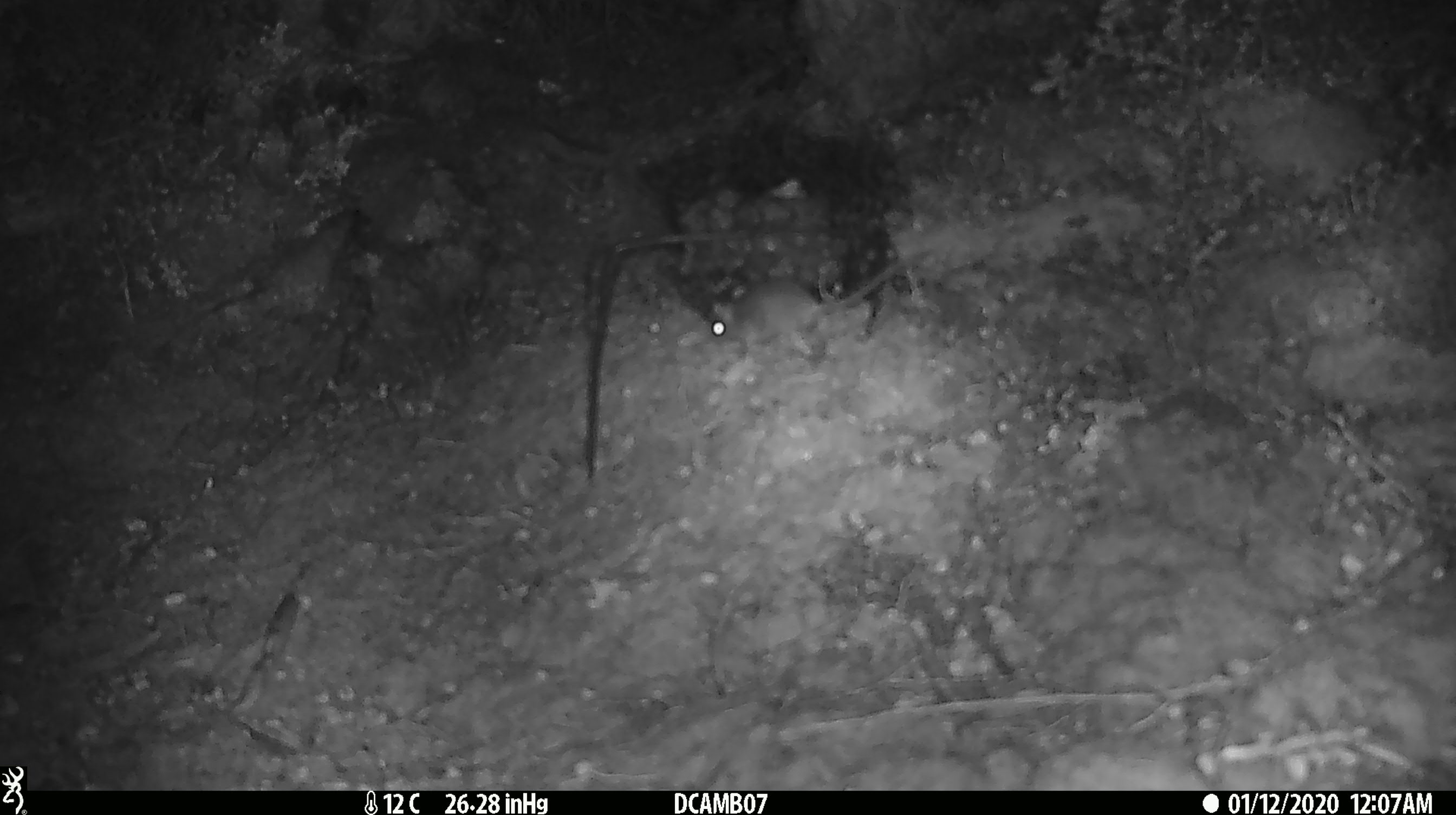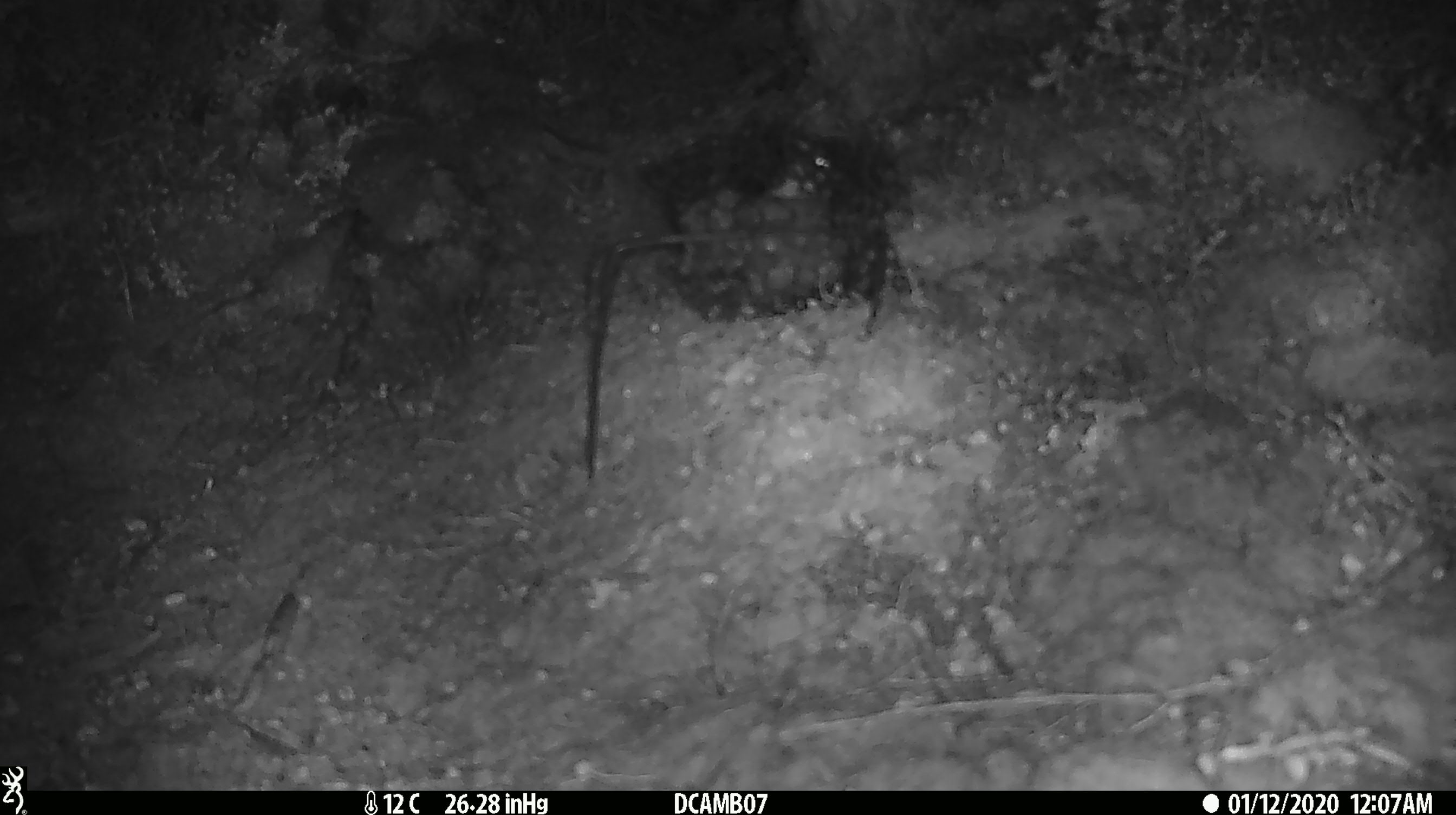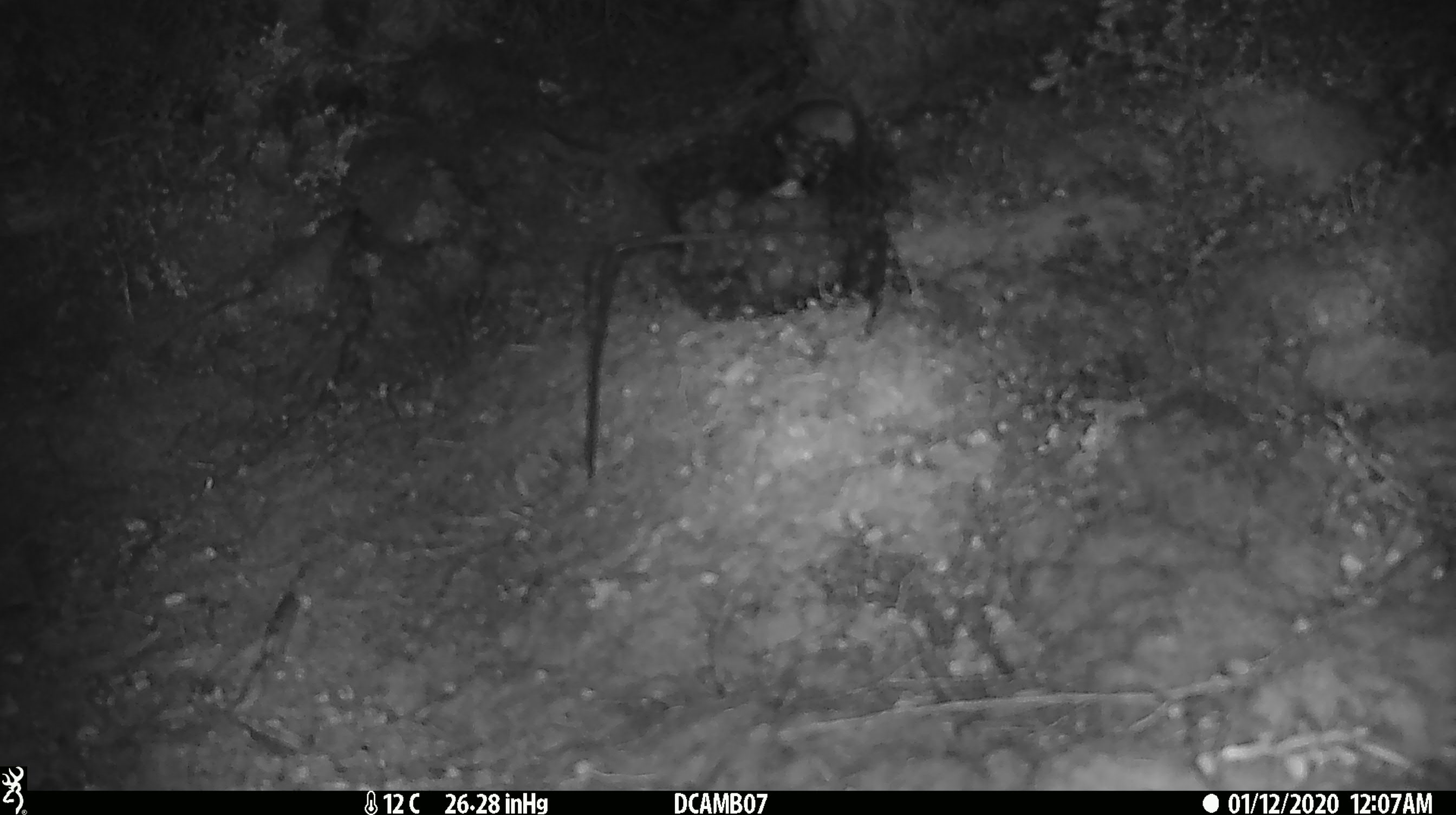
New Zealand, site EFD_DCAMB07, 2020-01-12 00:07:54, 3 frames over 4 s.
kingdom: Animalia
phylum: Chordata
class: Mammalia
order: Rodentia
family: Muridae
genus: Mus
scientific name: Mus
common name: mouse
Mouse (Mus).